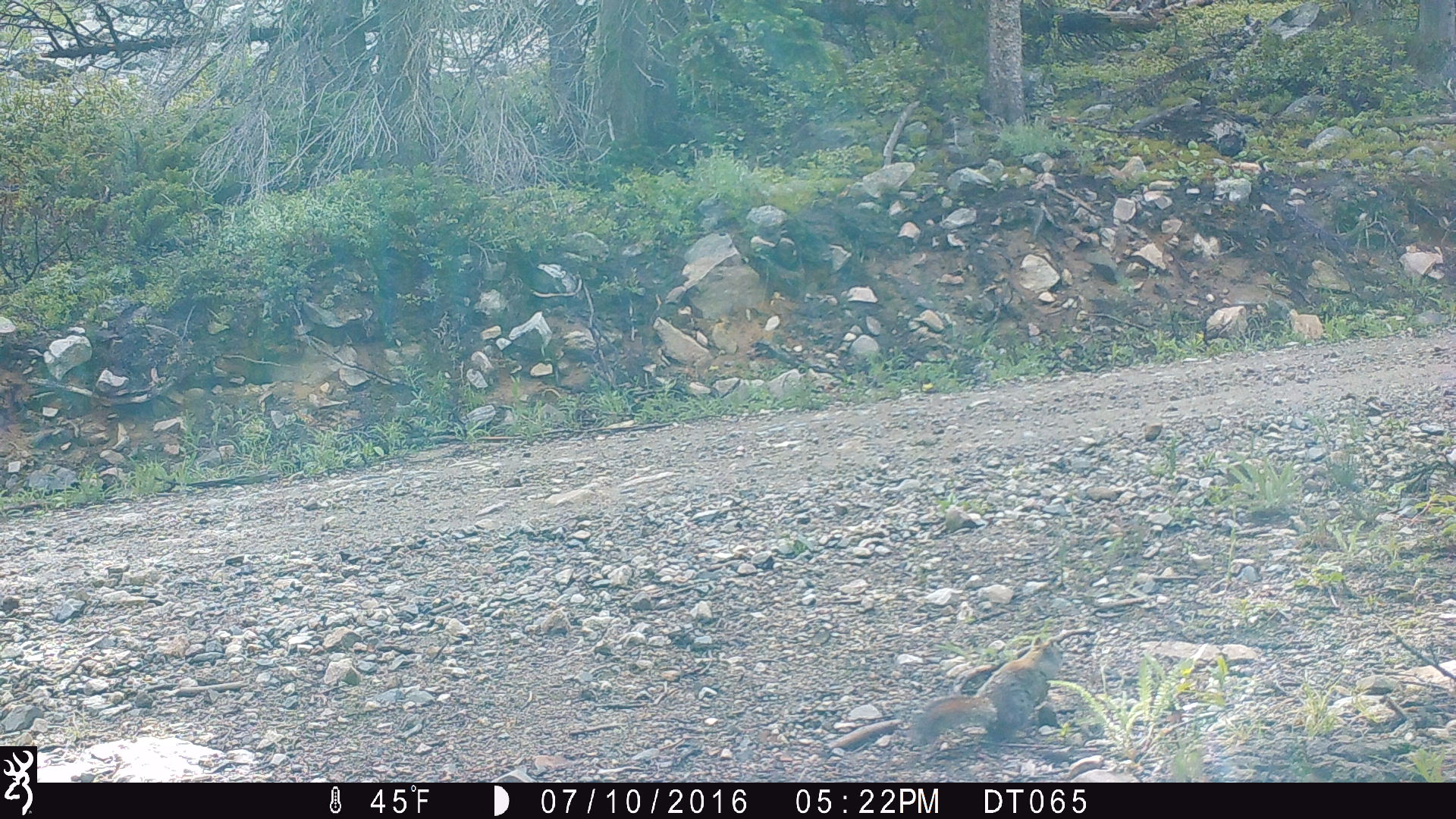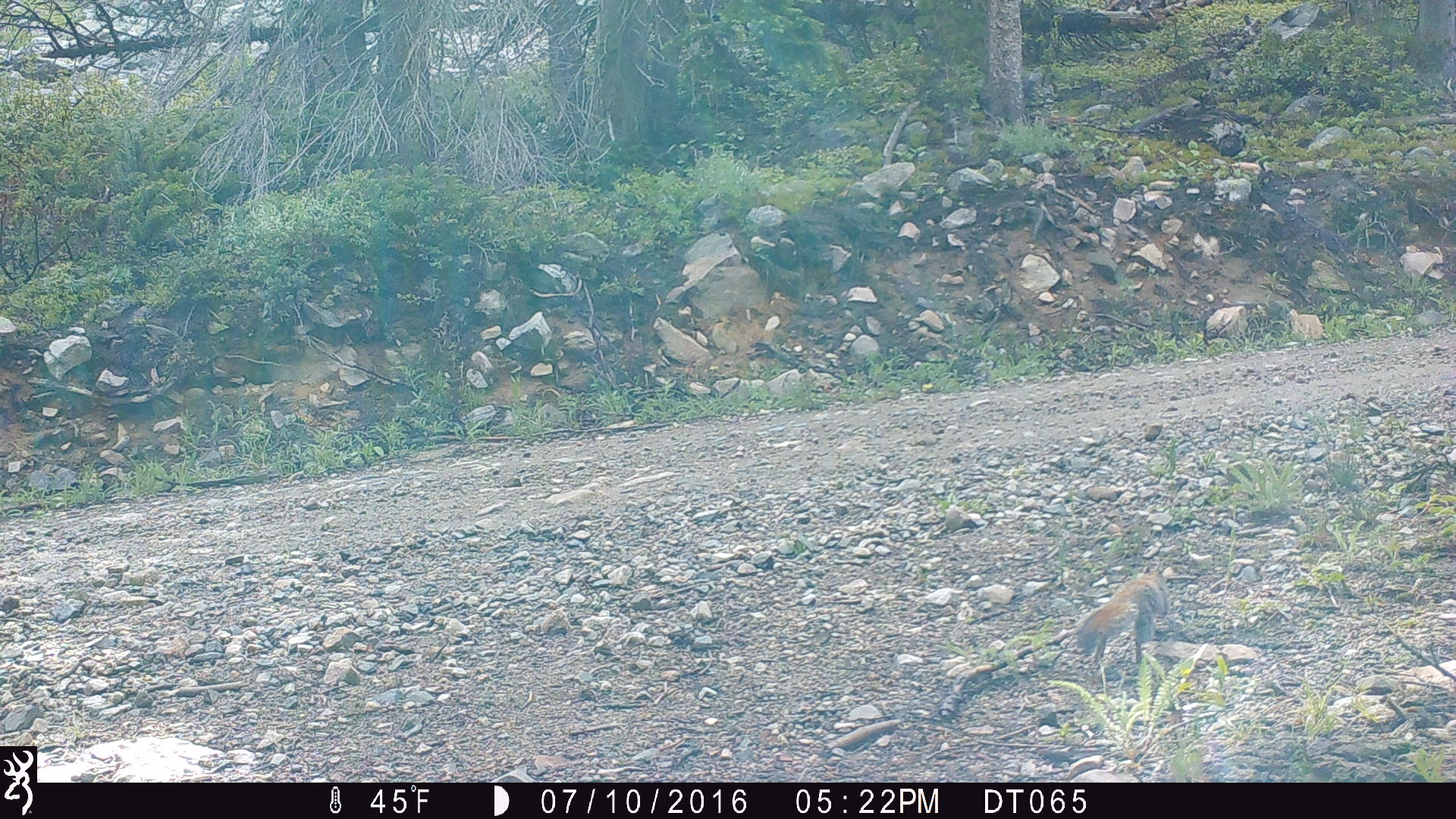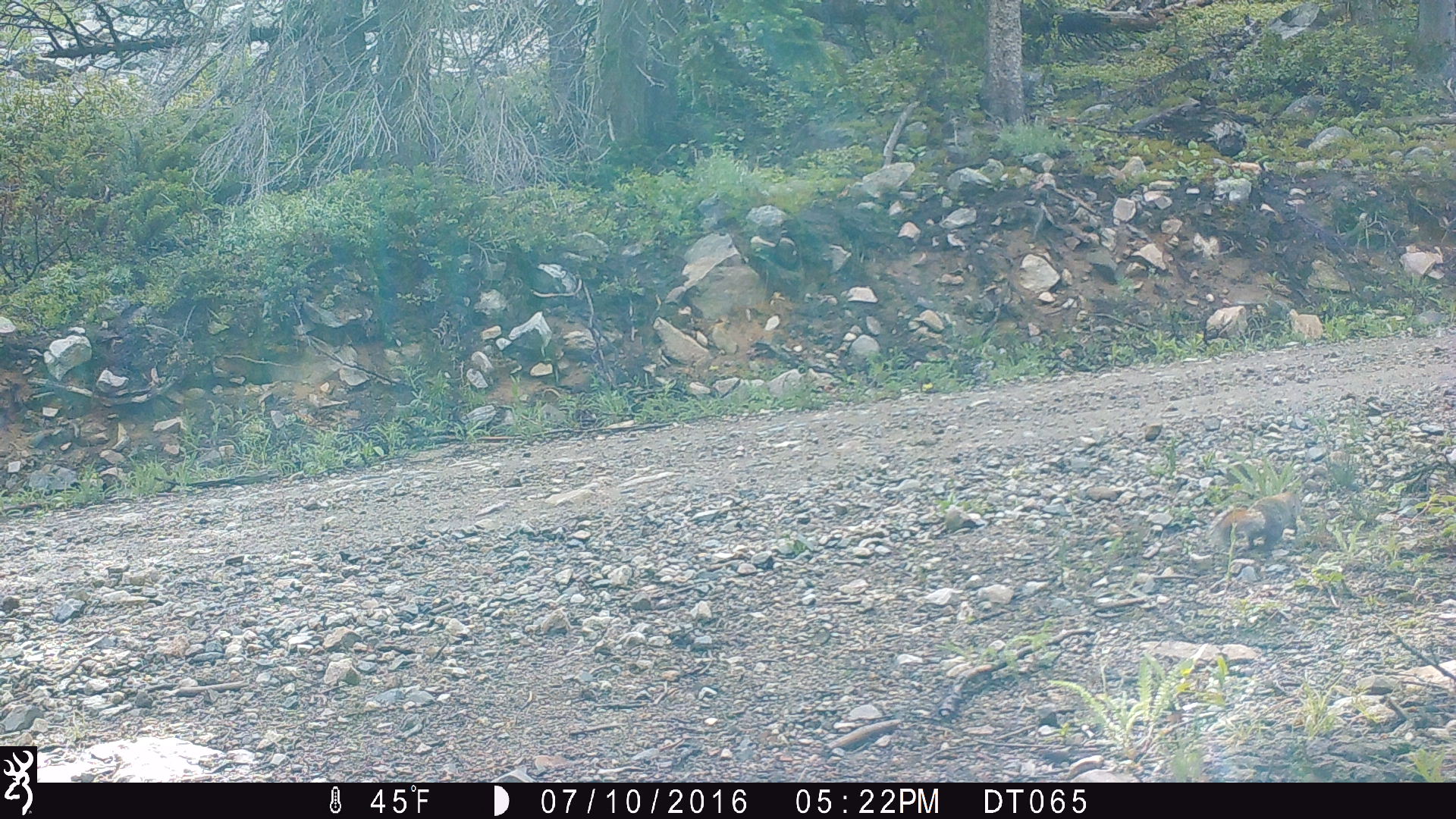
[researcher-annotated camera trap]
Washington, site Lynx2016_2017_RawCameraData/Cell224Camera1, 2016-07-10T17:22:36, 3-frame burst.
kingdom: Animalia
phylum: Chordata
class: Mammalia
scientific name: Mammalia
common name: small mammal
Small mammal (Mammalia). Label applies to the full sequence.